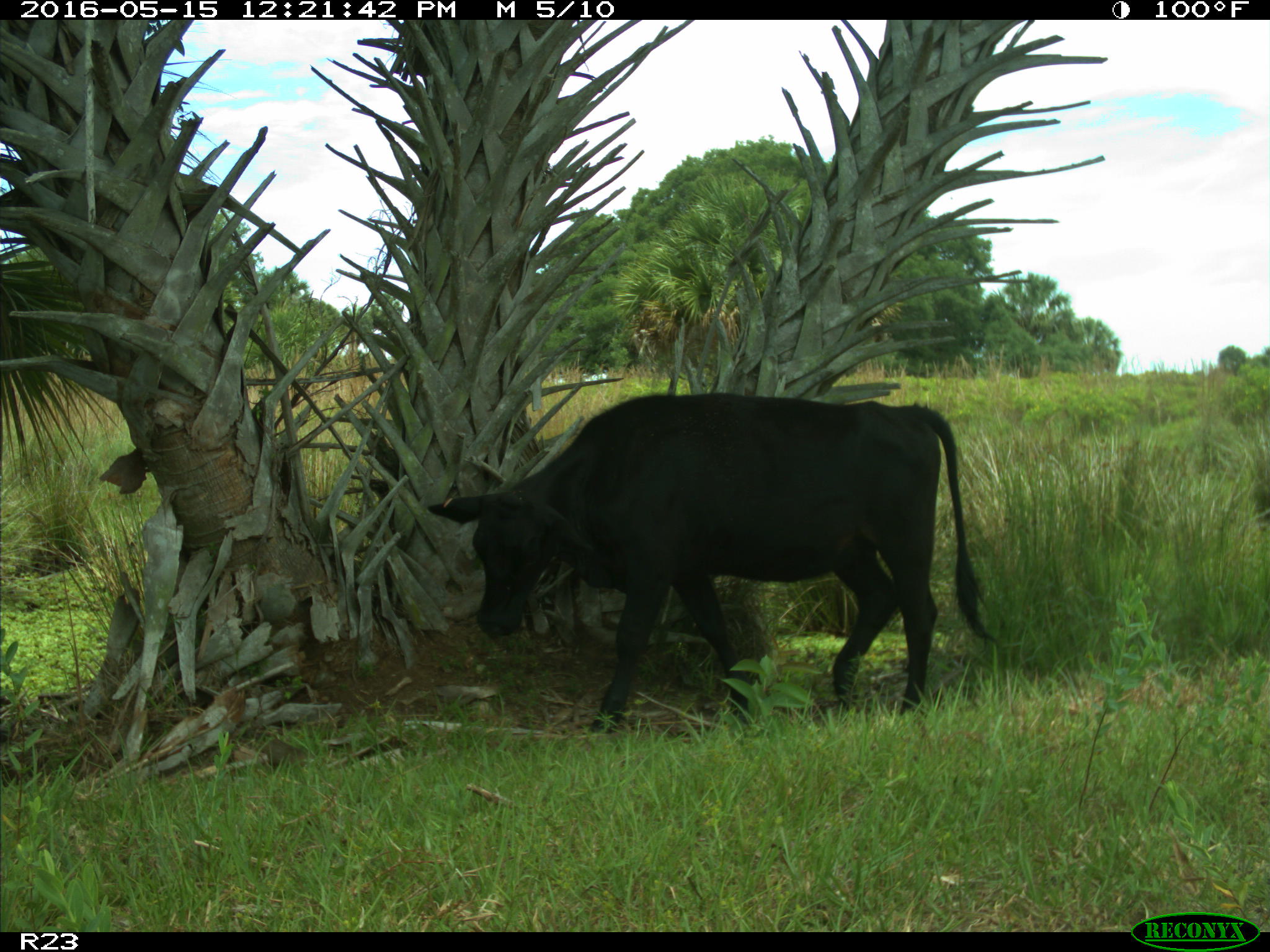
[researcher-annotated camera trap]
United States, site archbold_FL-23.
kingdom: Animalia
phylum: Chordata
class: Mammalia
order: Artiodactyla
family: Bovidae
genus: Bos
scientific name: Bos taurus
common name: domestic cow